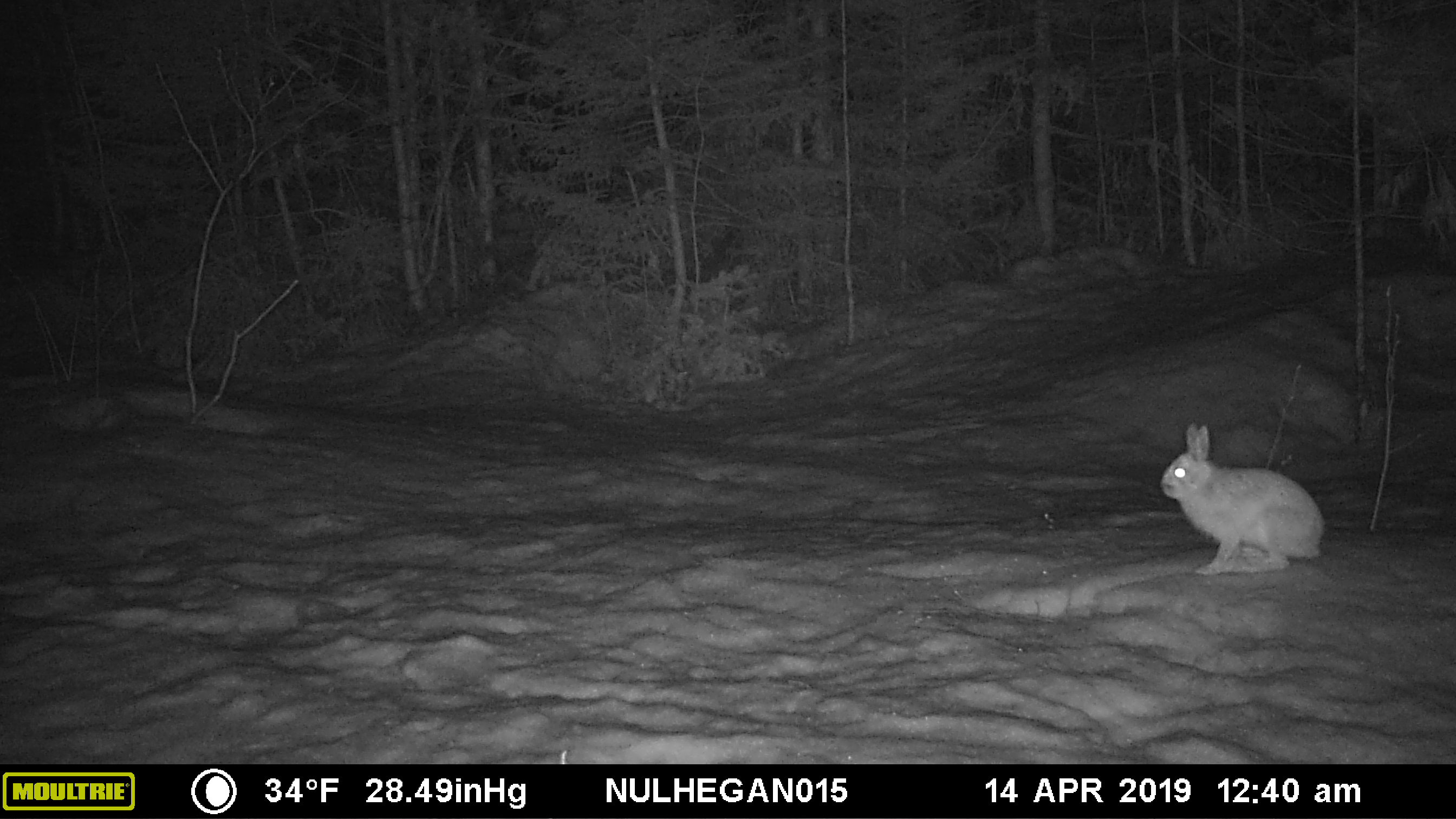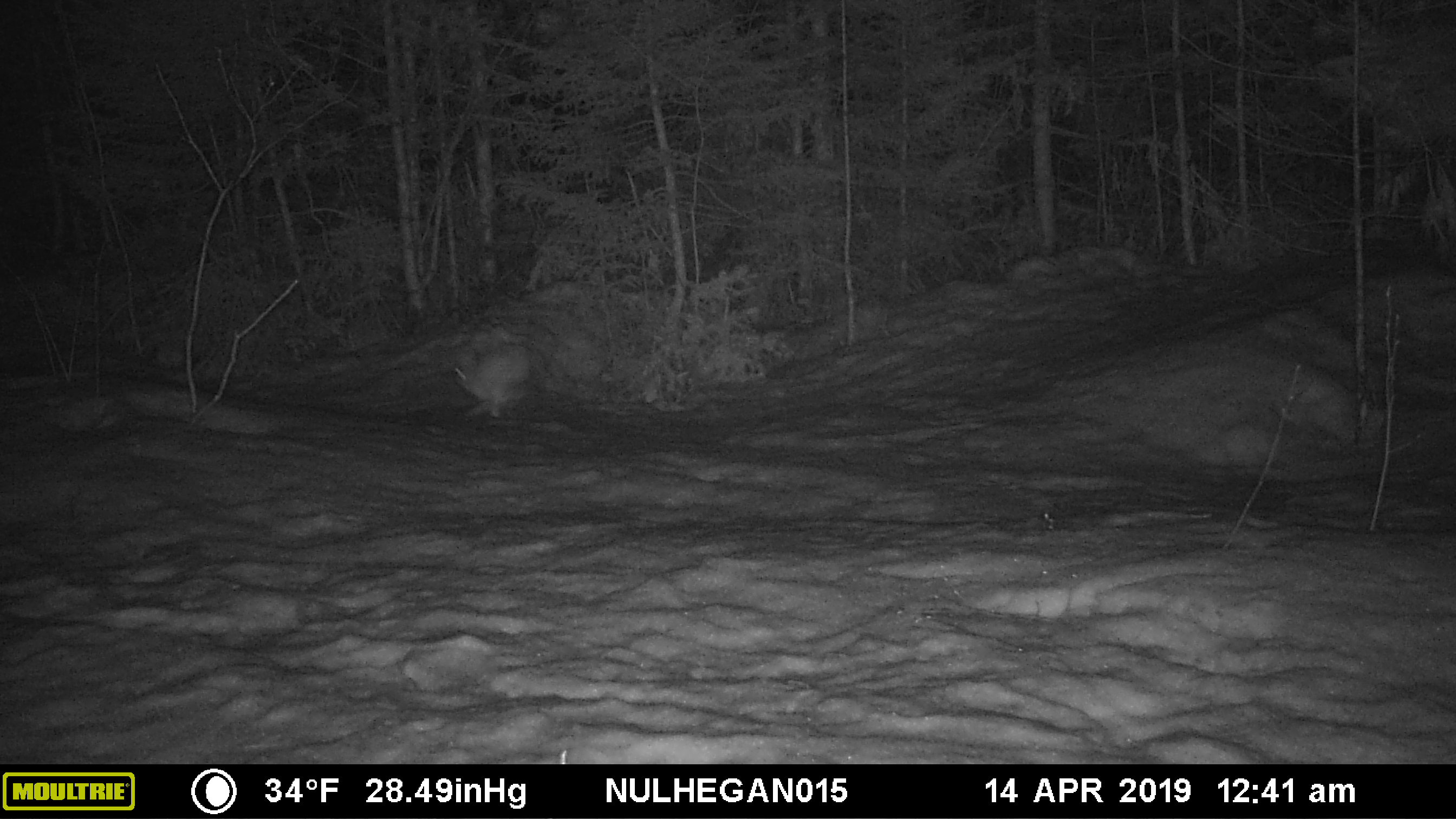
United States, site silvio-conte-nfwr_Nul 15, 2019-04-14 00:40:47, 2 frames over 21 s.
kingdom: Animalia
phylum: Chordata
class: Mammalia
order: Lagomorpha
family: Leporidae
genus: Lepus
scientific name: Lepus americanus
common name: snowshoe hare